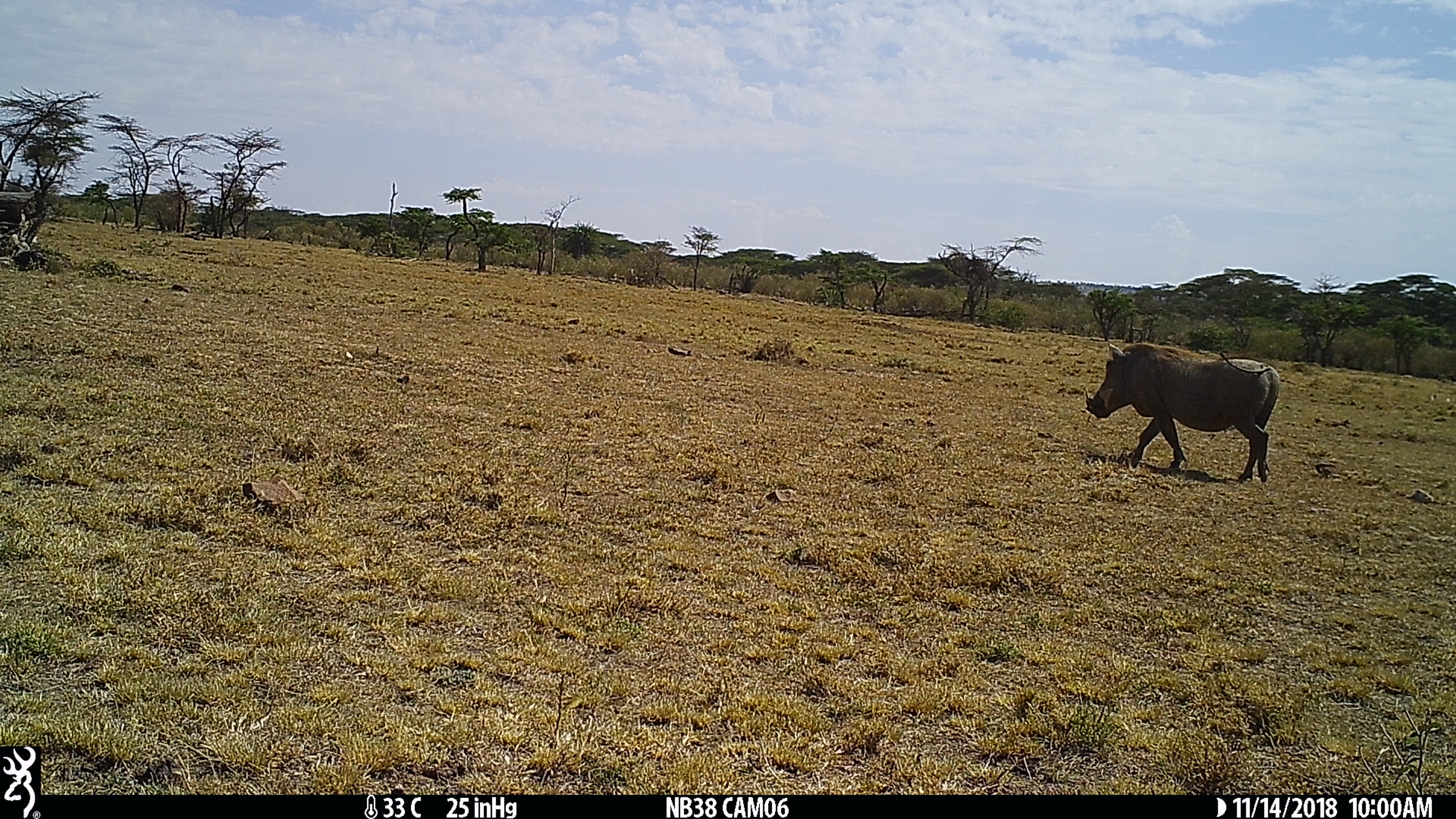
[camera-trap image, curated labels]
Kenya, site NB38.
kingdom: Animalia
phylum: Chordata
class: Mammalia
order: Artiodactyla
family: Suidae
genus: Phacochoerus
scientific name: Phacochoerus africanus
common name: common warthog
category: warthog